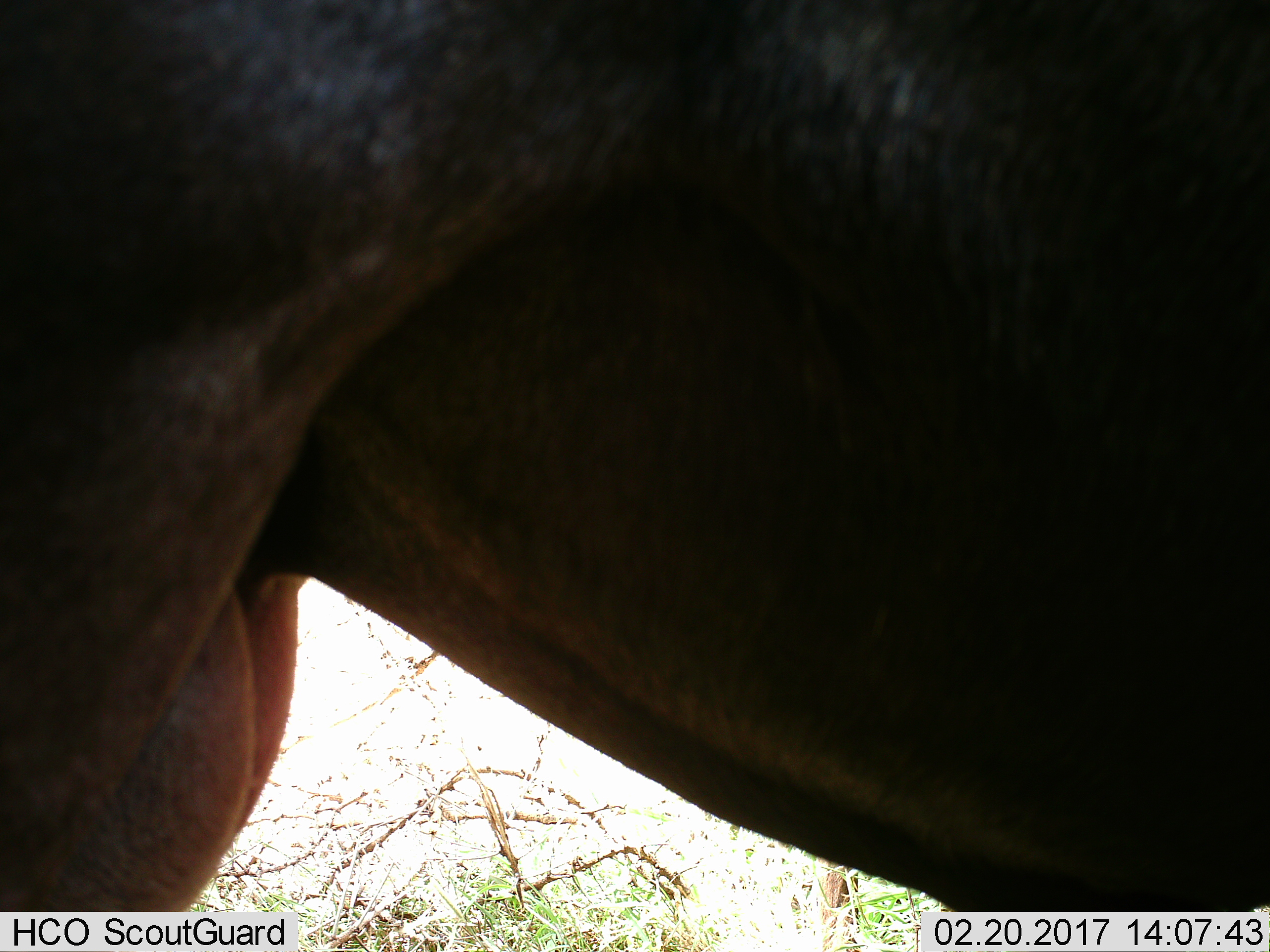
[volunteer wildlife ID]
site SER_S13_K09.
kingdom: Animalia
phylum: Chordata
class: Mammalia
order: Artiodactyla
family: Bovidae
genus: Connochaetes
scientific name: Connochaetes taurinus taurinus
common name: blue wildebeest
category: wildebeestblue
Wildebeestblue (blue wildebeest) (Connochaetes taurinus taurinus), count 1. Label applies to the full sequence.